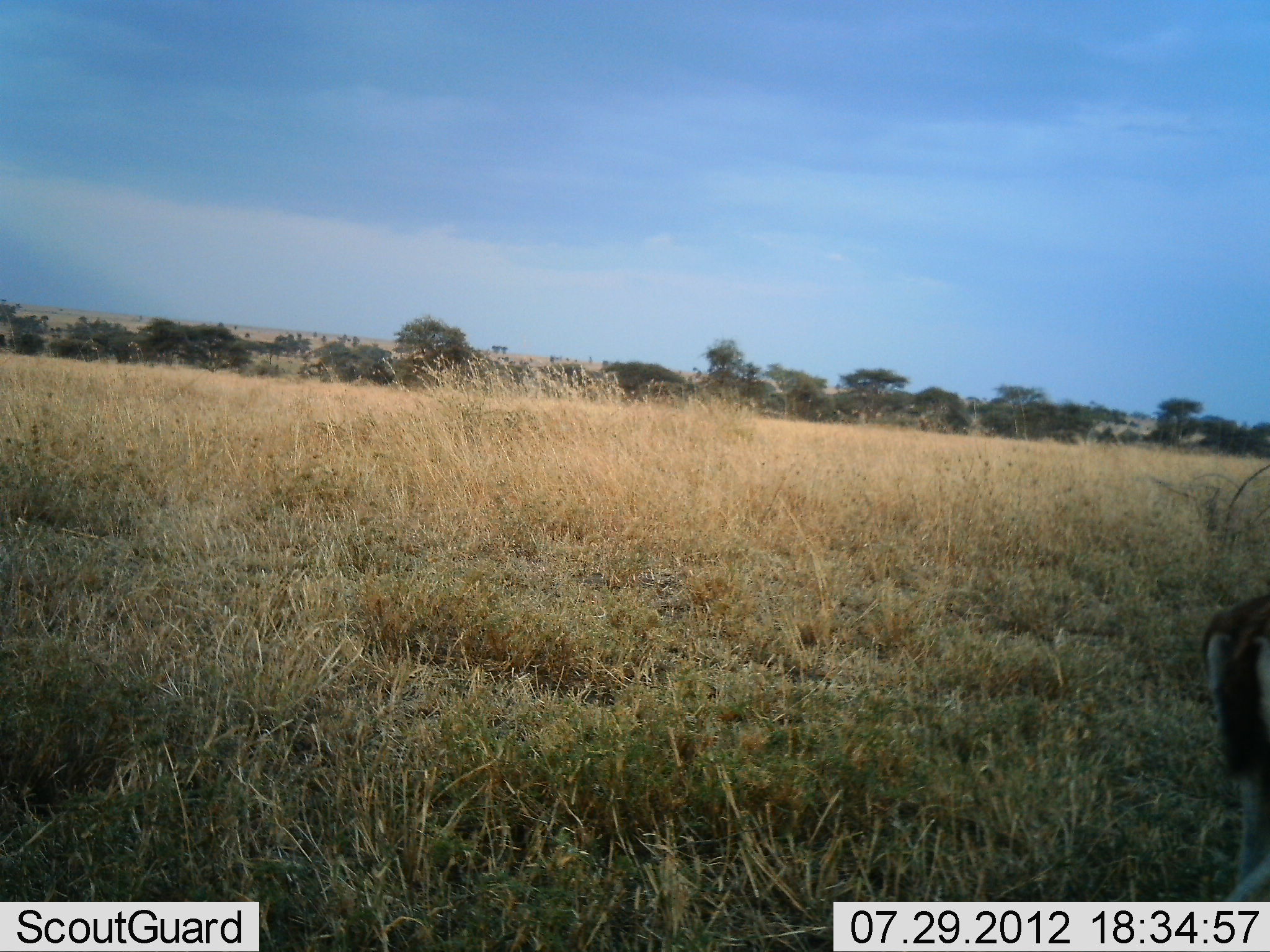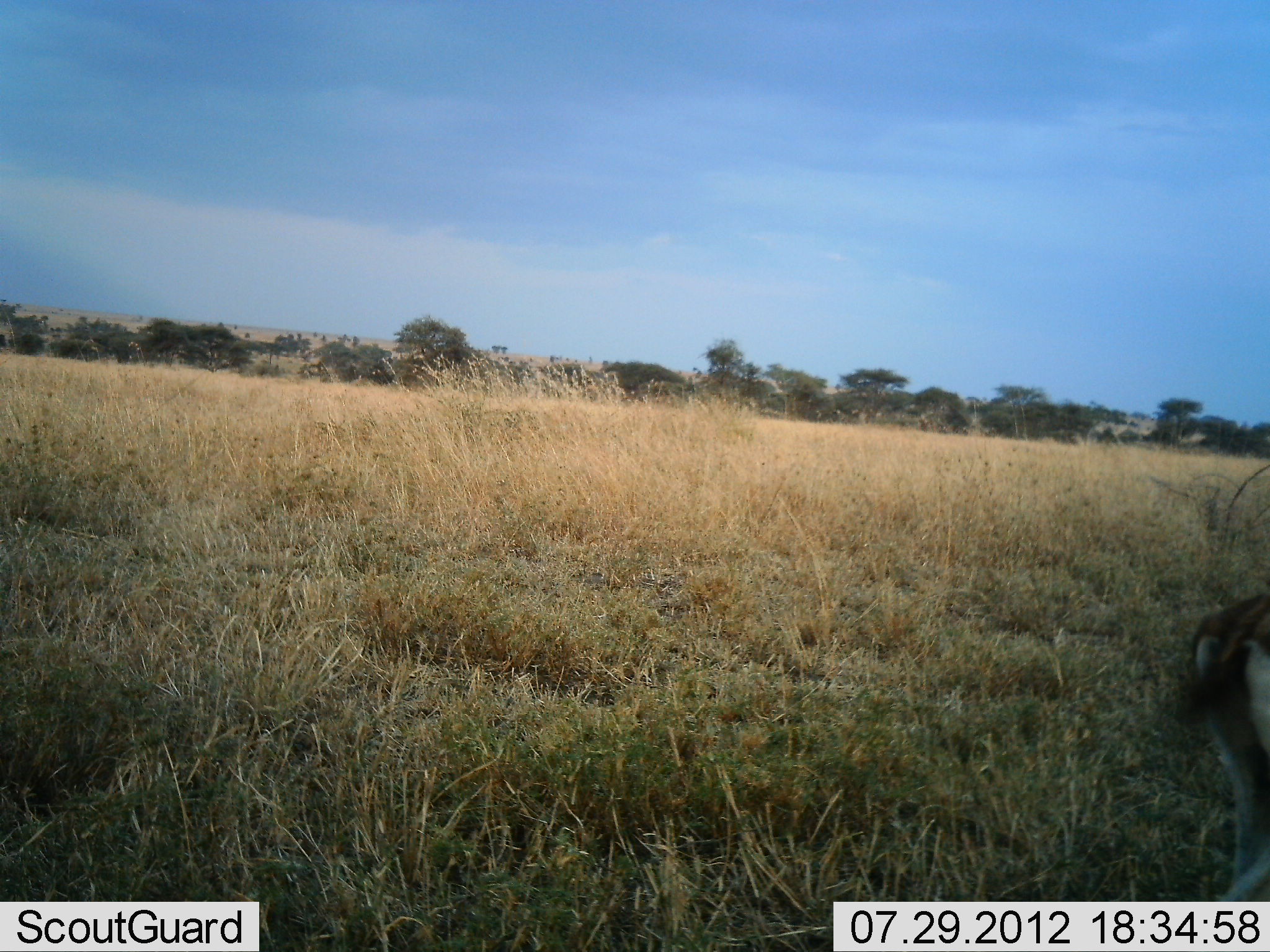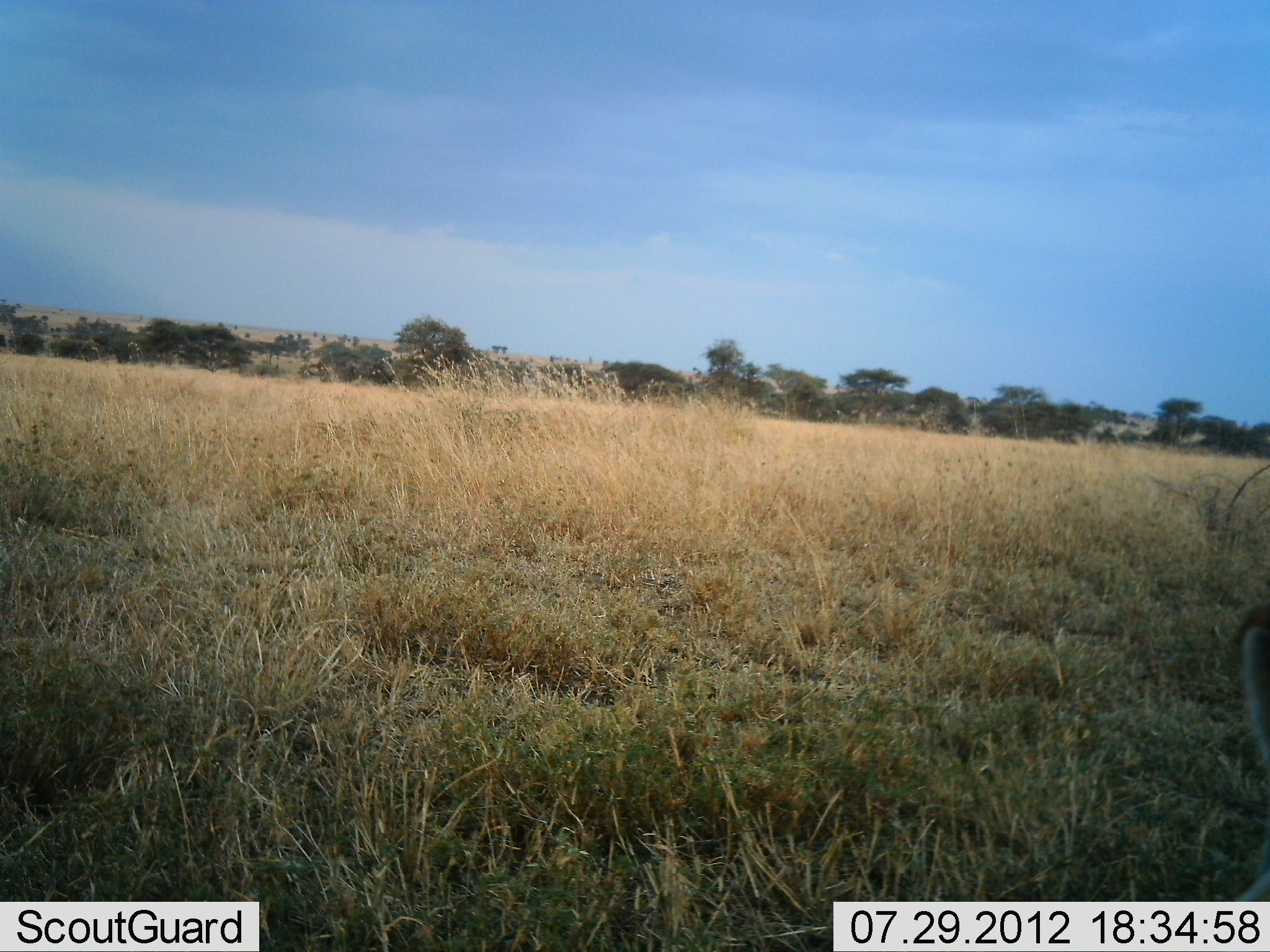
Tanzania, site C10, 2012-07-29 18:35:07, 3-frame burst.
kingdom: Animalia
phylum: Chordata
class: Mammalia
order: Artiodactyla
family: Bovidae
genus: Eudorcas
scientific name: Eudorcas thomsonii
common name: thomson's gazelle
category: gazellethomsons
Gazellethomsons (thomson's gazelle) (Eudorcas thomsonii), count 1. Behavior (volunteer vote fractions): standing 60%, resting 0%, moving 30%, interacting 0%. Young present (vote fraction): 0%. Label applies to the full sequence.